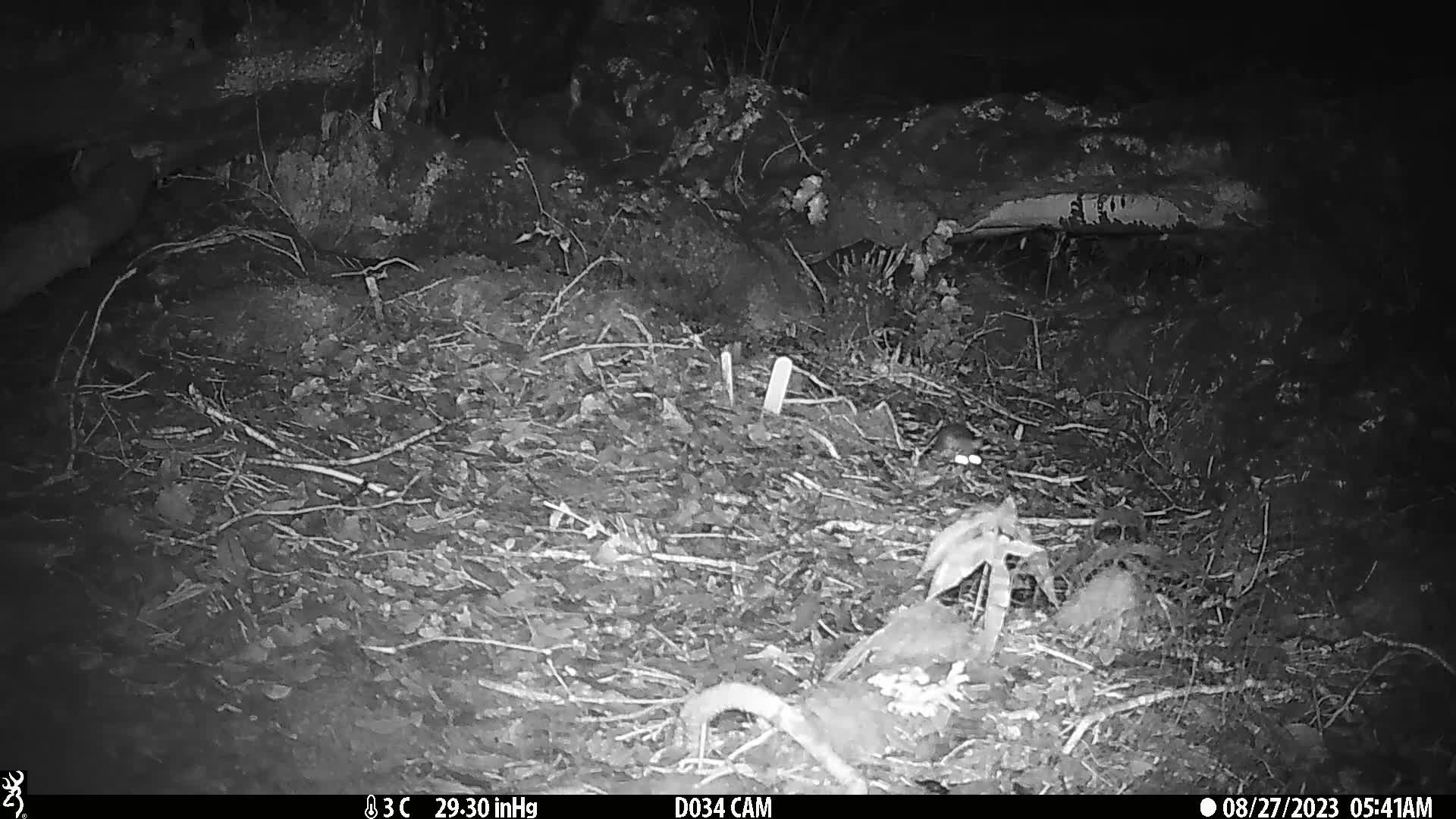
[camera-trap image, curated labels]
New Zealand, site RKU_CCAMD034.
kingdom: Animalia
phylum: Chordata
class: Mammalia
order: Rodentia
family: Muridae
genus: Rattus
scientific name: Rattus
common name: rat